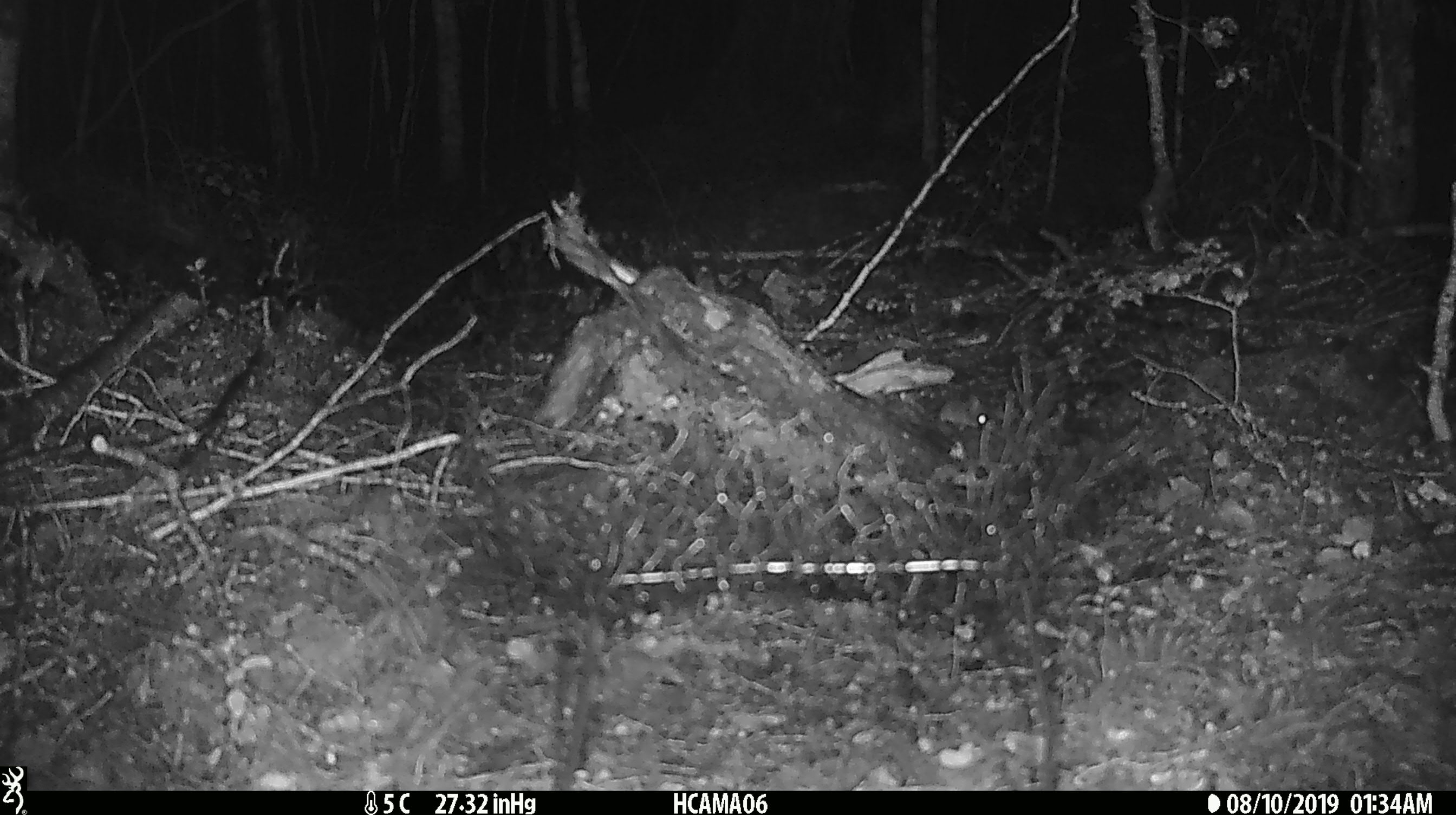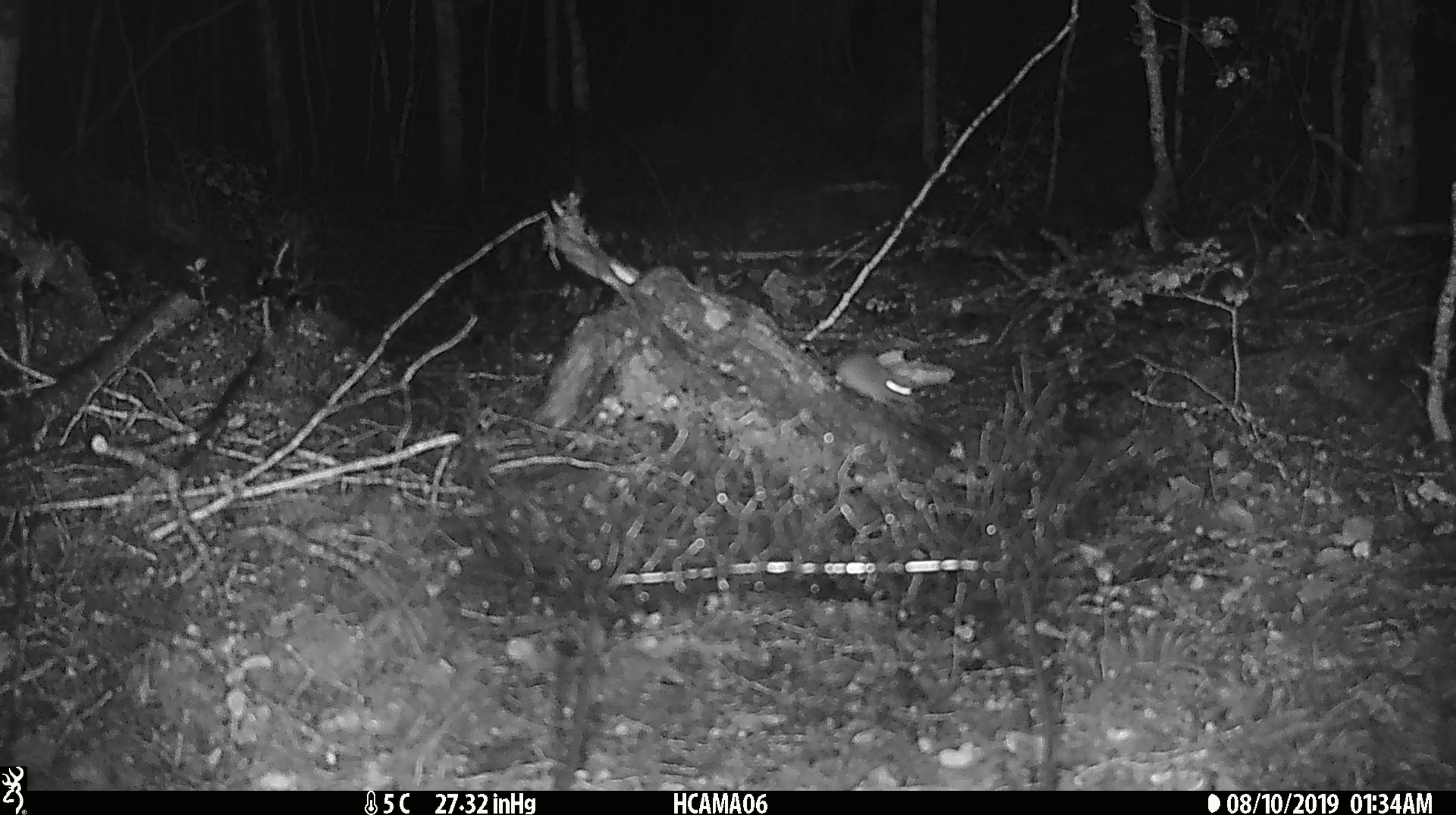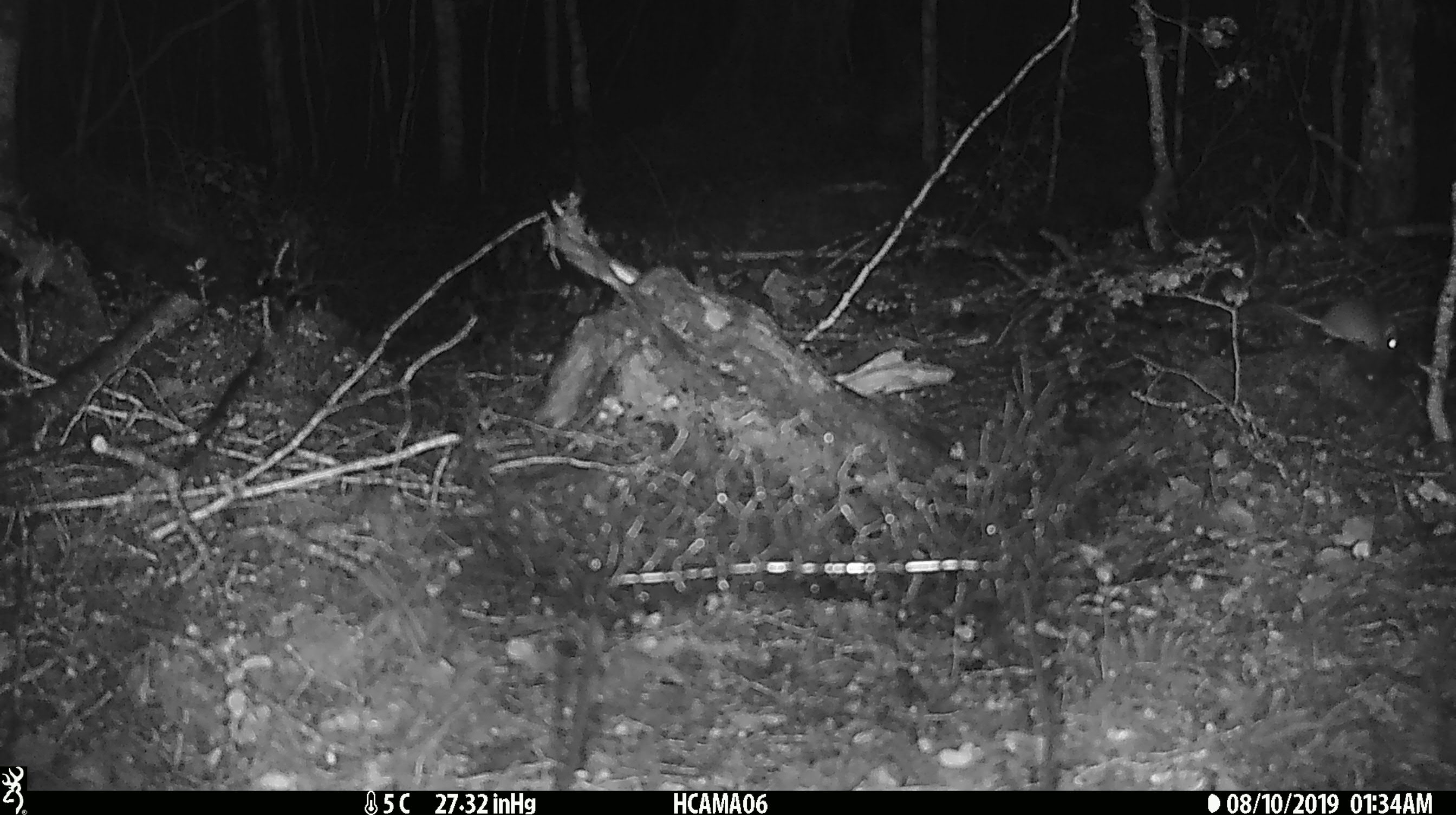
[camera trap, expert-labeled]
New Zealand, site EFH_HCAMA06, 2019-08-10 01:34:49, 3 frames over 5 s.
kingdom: Animalia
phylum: Chordata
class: Mammalia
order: Rodentia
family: Muridae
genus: Mus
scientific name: Mus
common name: mouse